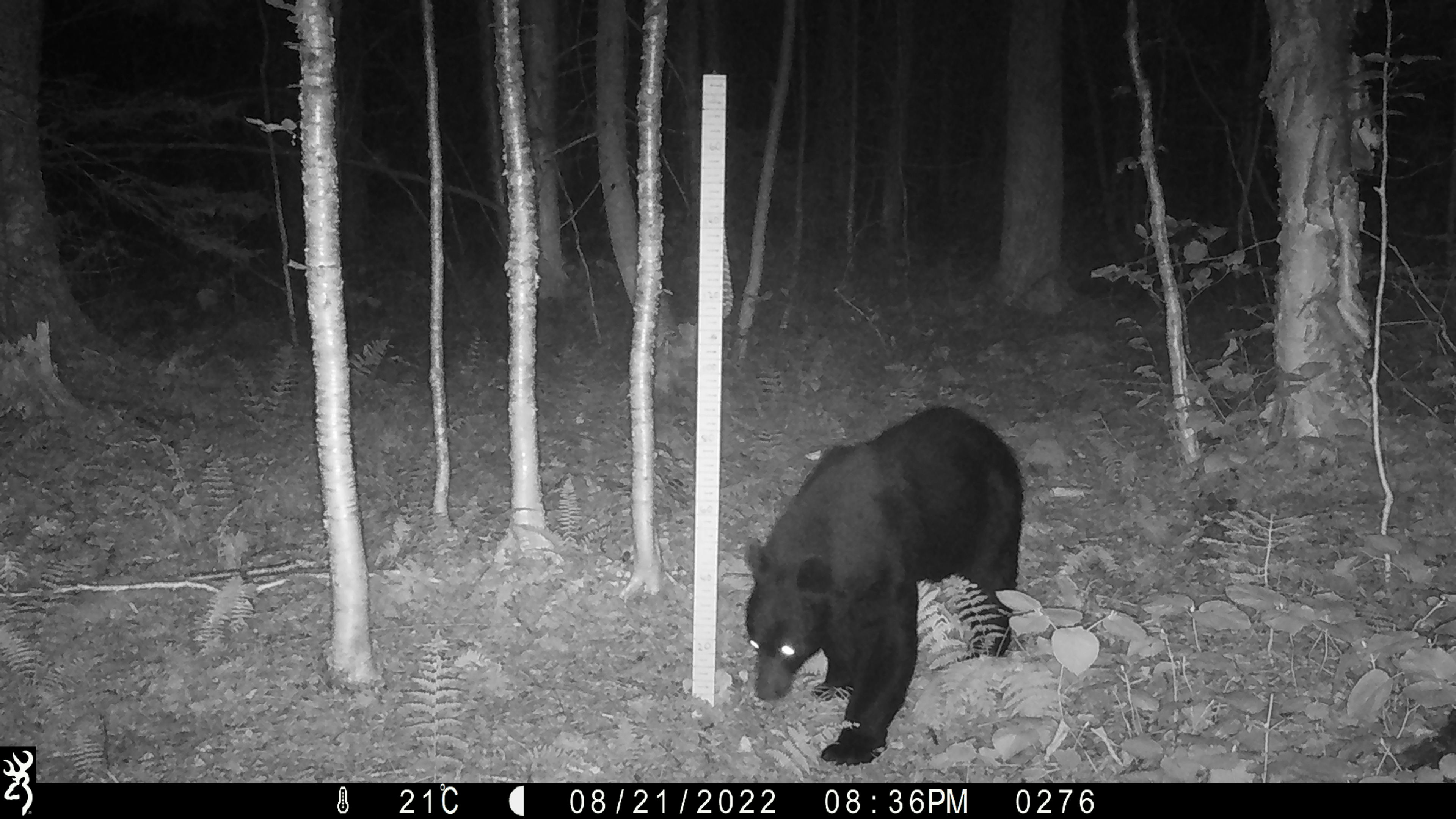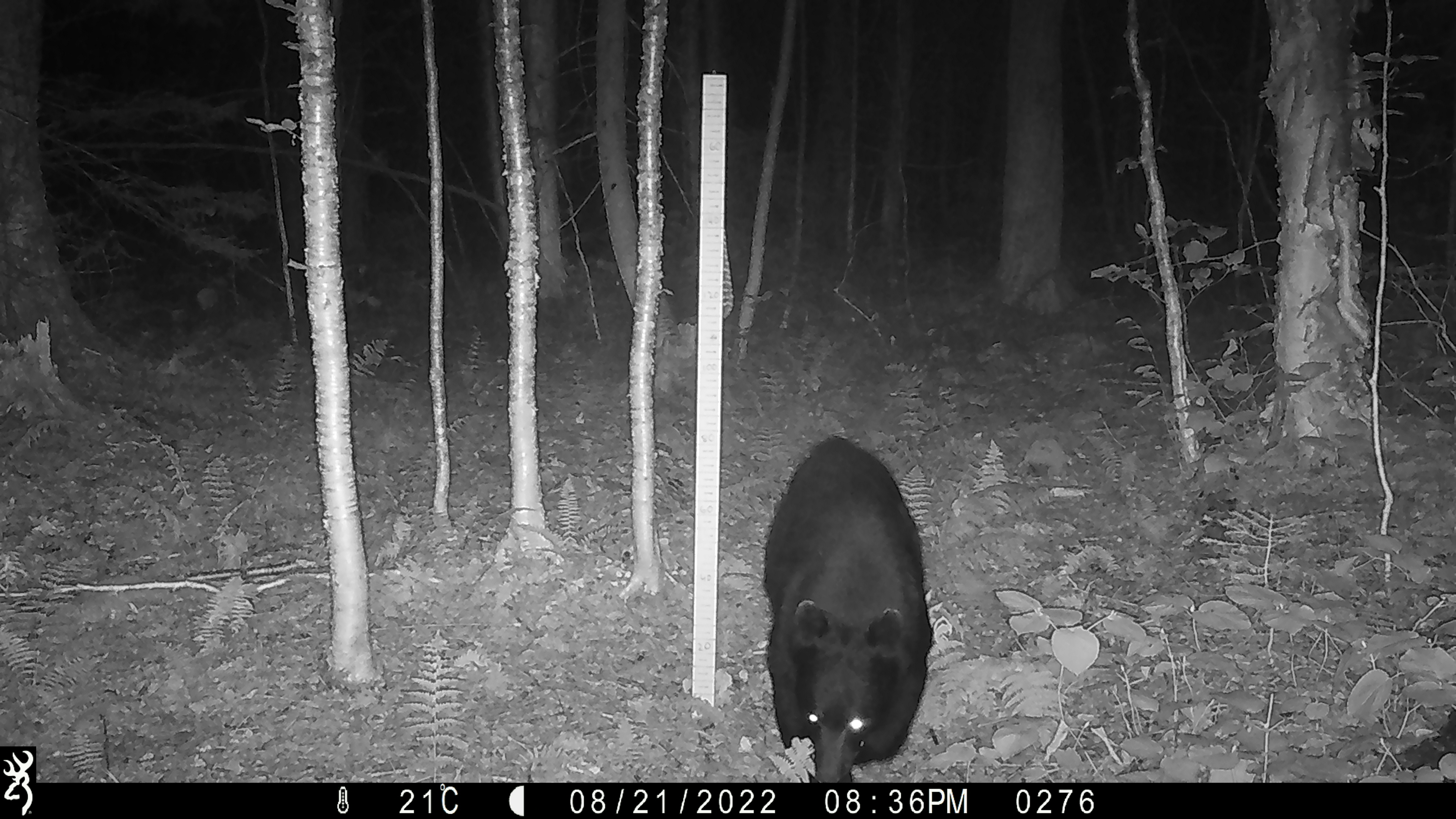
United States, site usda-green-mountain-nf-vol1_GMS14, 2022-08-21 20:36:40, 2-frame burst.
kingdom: Animalia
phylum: Chordata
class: Mammalia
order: Carnivora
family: Ursidae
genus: Ursus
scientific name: Ursus americanus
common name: black bear